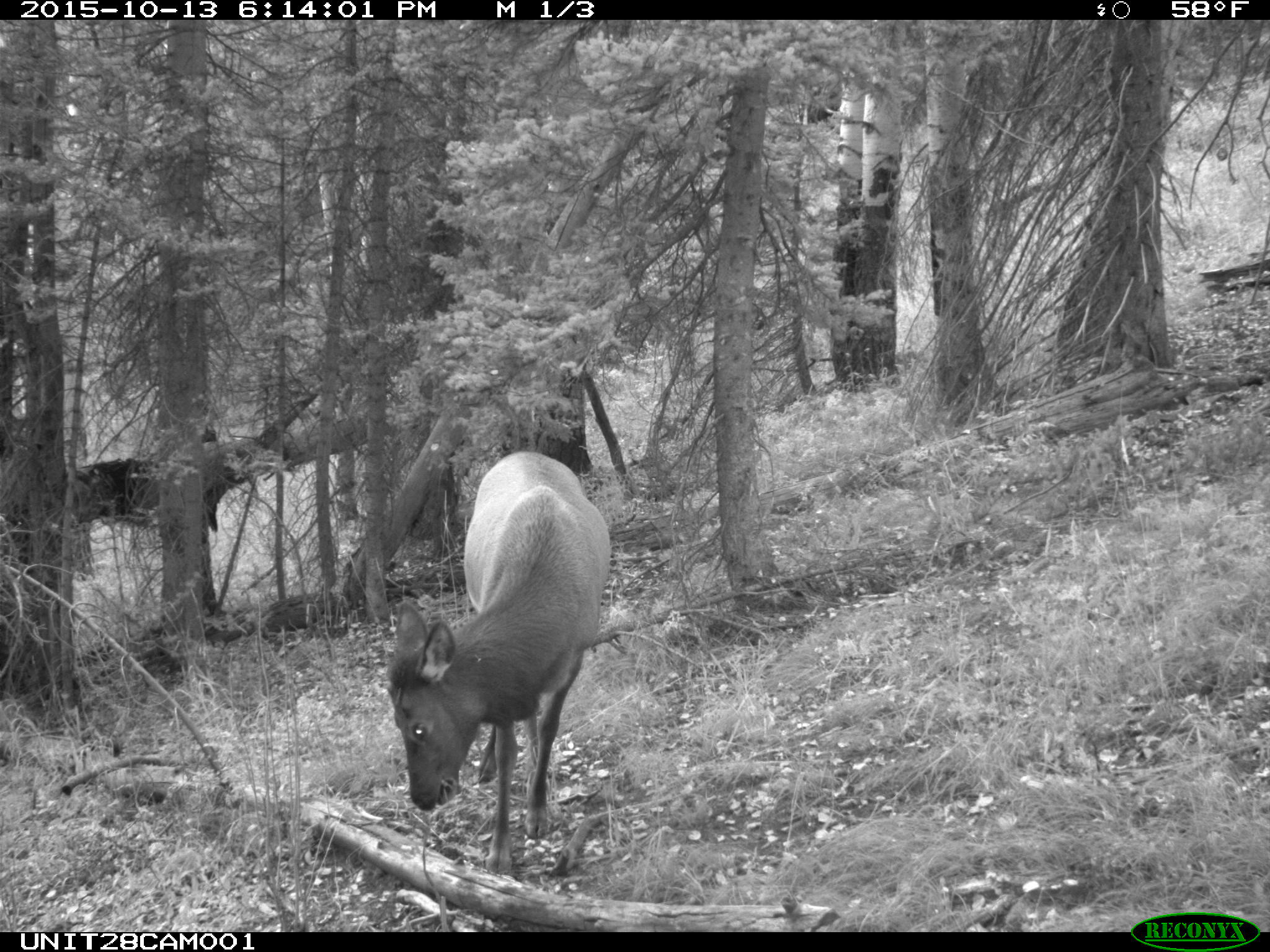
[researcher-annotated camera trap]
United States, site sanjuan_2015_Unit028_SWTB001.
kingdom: Animalia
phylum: Chordata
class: Mammalia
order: Artiodactyla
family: Cervidae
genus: Cervus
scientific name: Cervus elaphus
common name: red deer